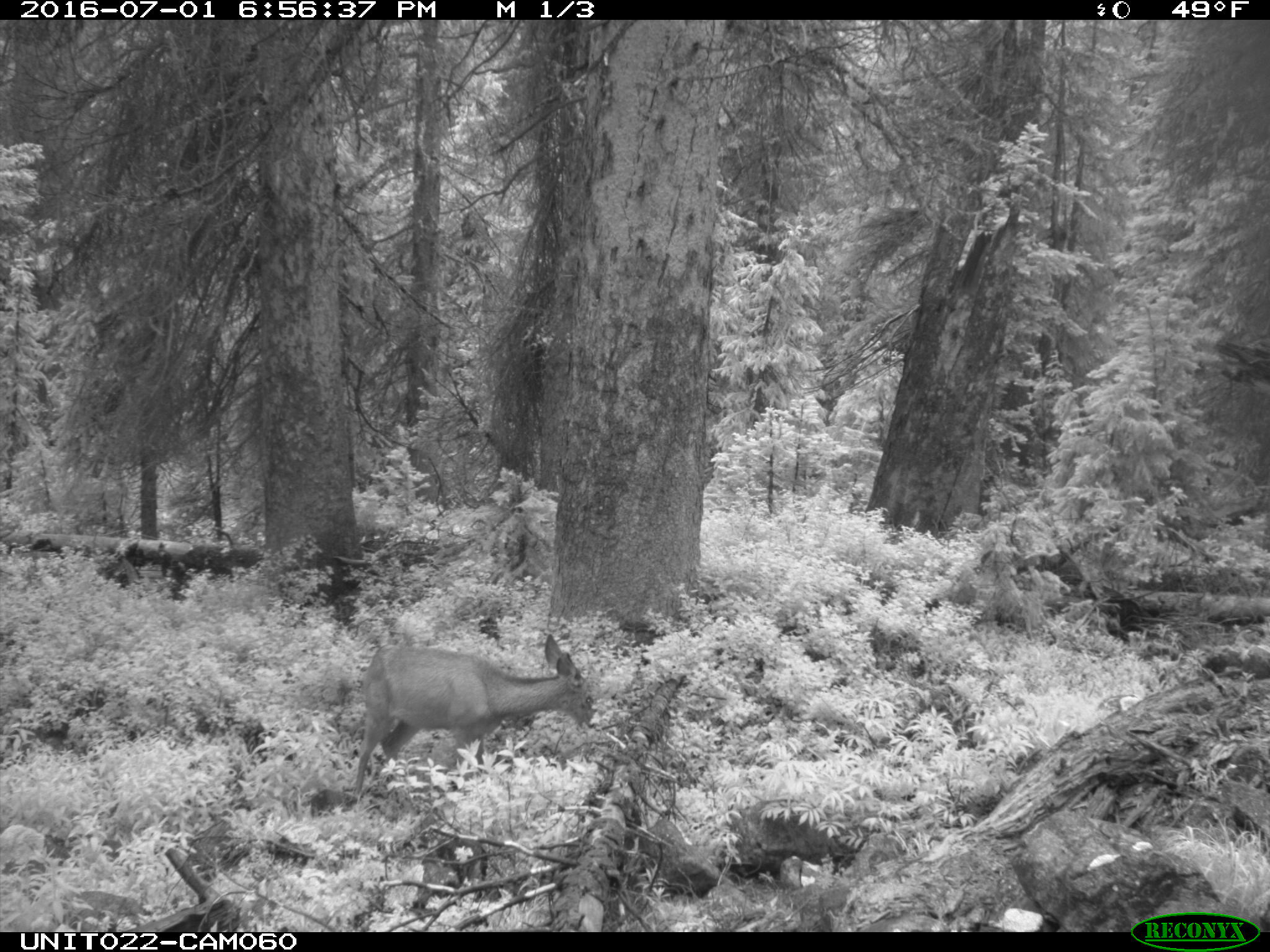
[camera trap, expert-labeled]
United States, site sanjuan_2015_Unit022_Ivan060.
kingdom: Animalia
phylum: Chordata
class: Mammalia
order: Artiodactyla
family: Cervidae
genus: Odocoileus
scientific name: Odocoileus hemionus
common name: mule deer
Odocoileus hemionus (mule deer).